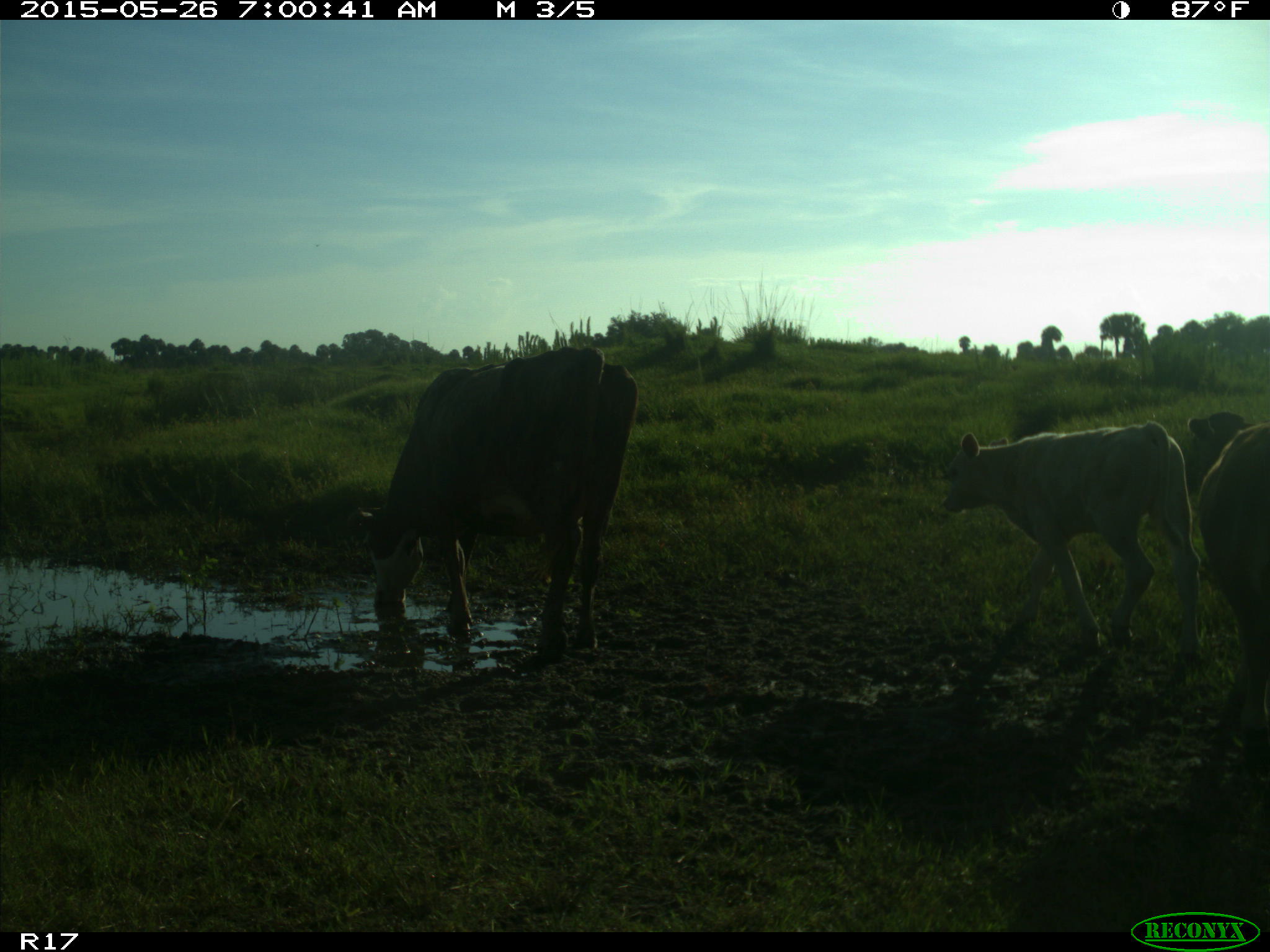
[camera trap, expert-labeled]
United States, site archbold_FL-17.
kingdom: Animalia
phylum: Chordata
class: Mammalia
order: Artiodactyla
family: Bovidae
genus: Bos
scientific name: Bos taurus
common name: domestic cow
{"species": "Bos taurus (domestic cow)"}